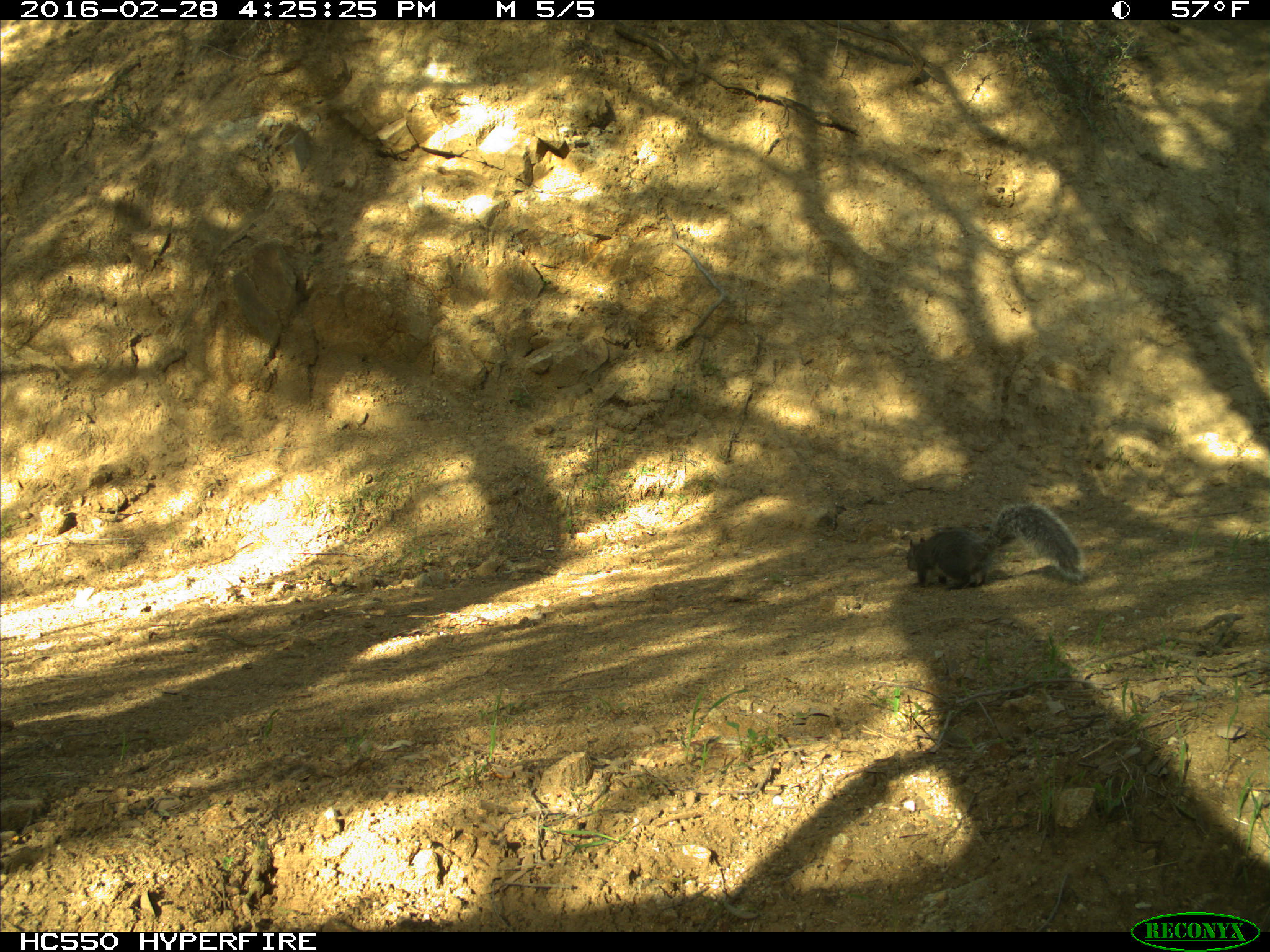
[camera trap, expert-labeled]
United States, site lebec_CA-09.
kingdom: Animalia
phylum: Chordata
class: Mammalia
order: Rodentia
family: Sciuridae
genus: Sciurus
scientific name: Sciurus carolinensis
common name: eastern gray squirrel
Sciurus carolinensis (eastern gray squirrel).